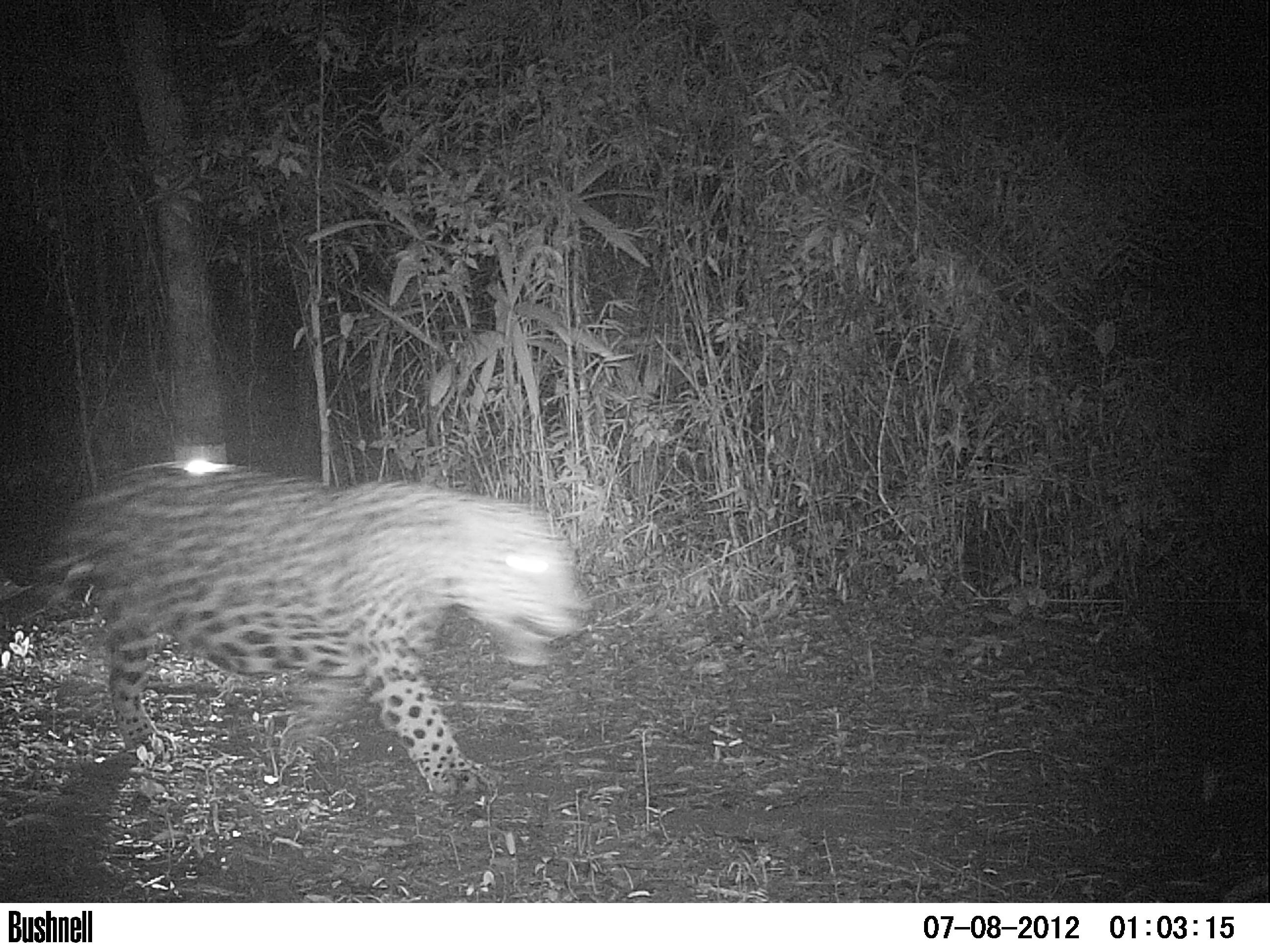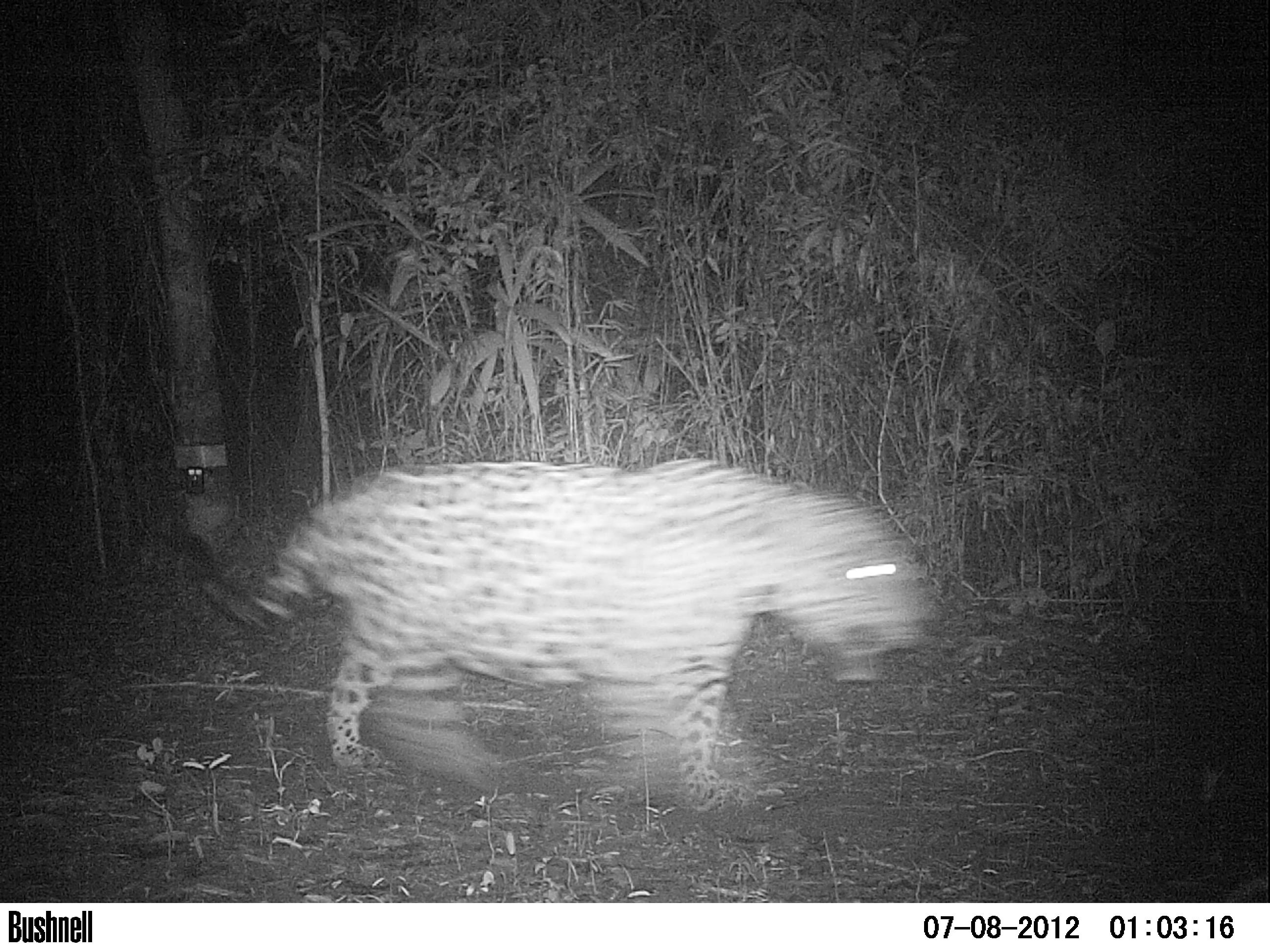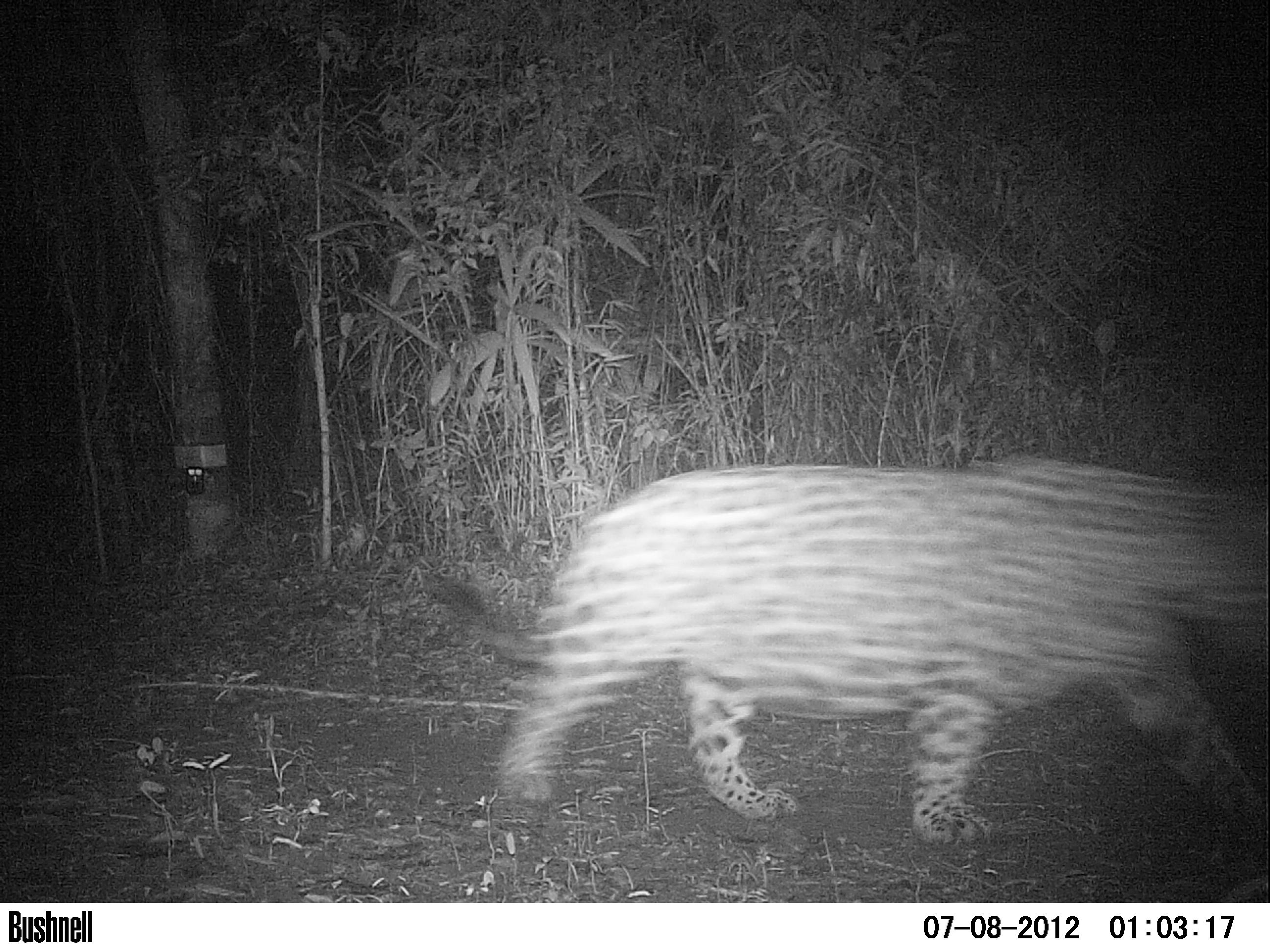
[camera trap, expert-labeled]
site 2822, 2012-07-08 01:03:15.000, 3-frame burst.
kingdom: Animalia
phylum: Chordata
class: Mammalia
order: Carnivora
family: Felidae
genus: Panthera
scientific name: Panthera onca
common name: jaguar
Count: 1.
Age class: adult.